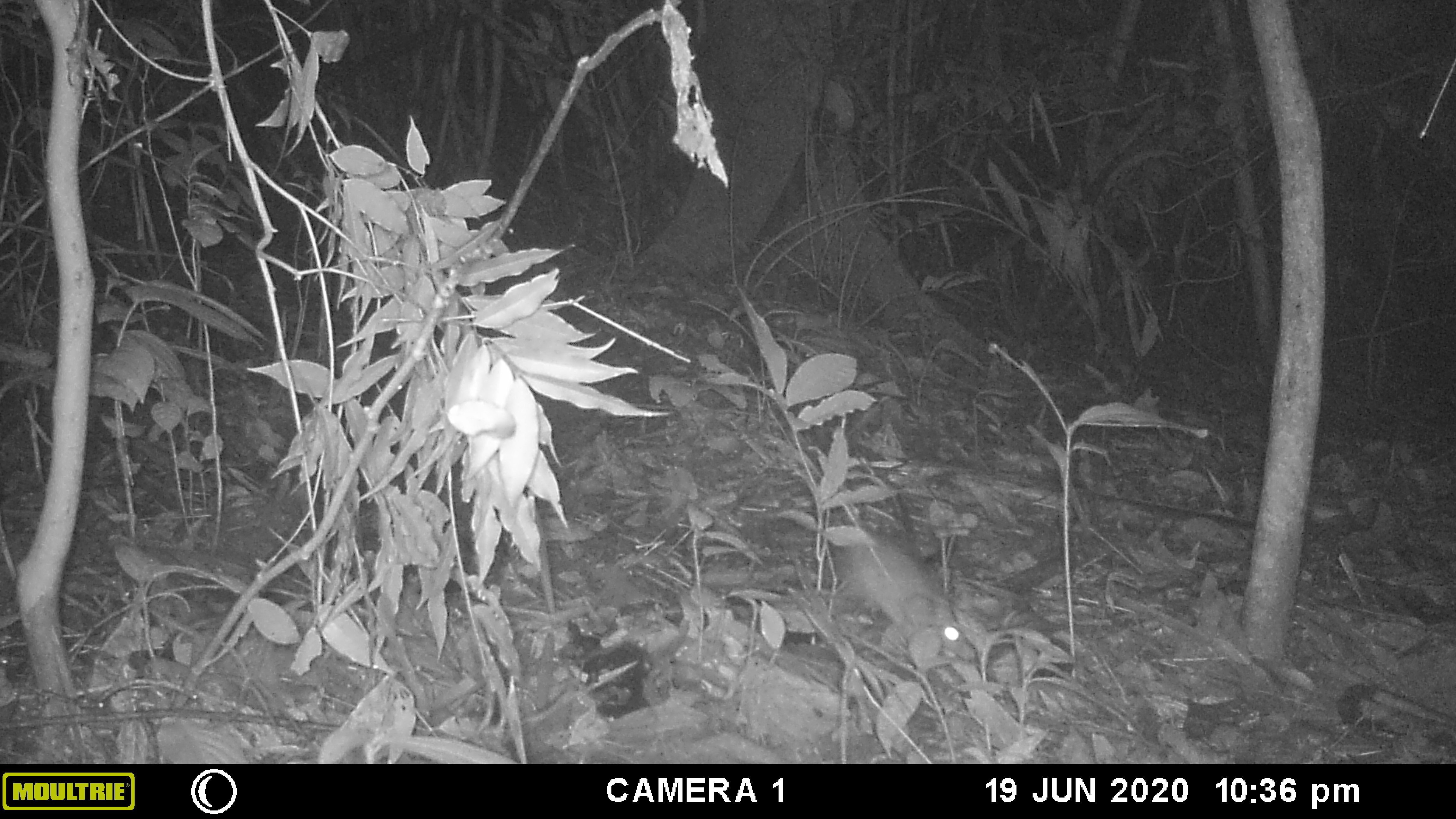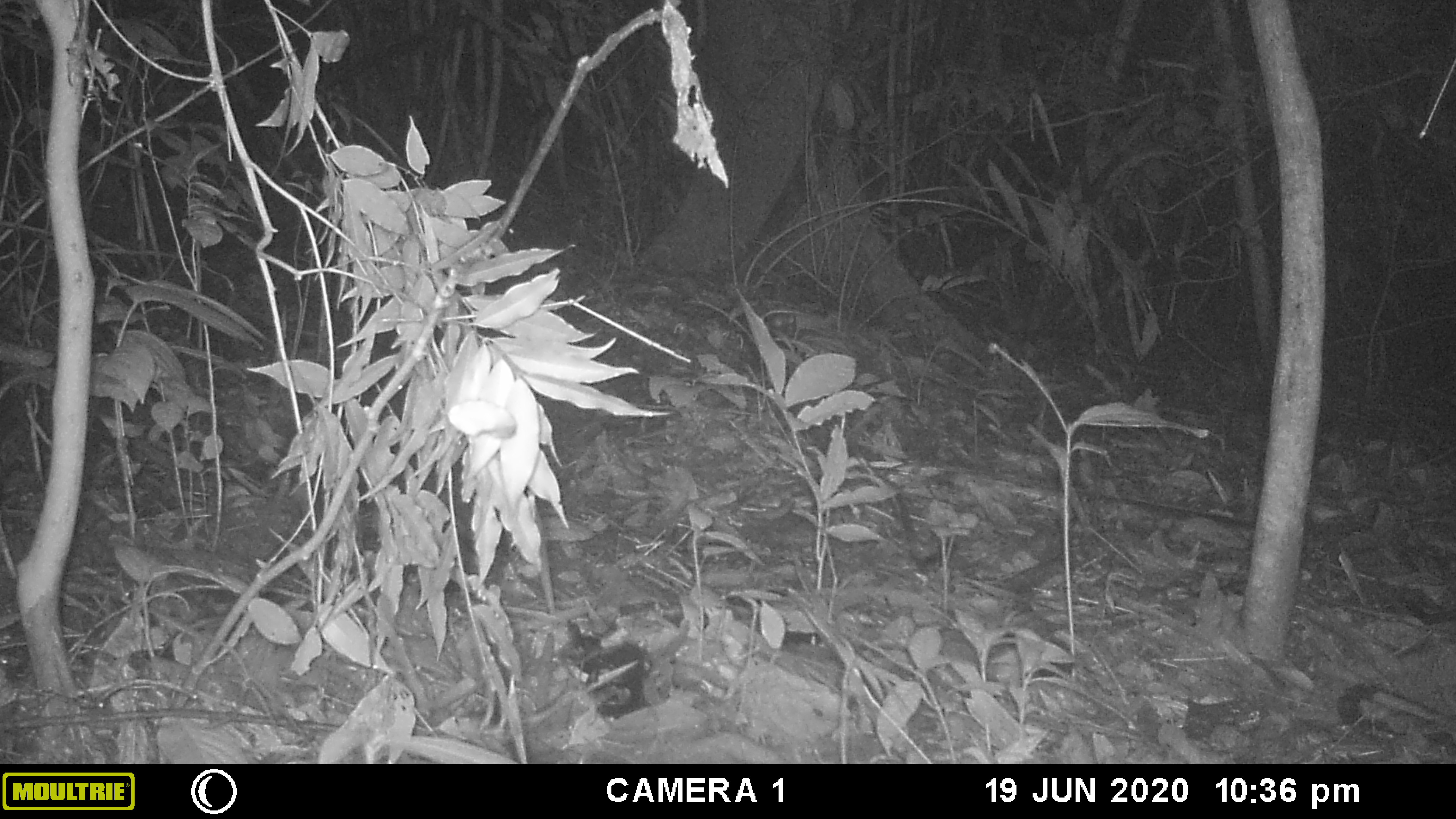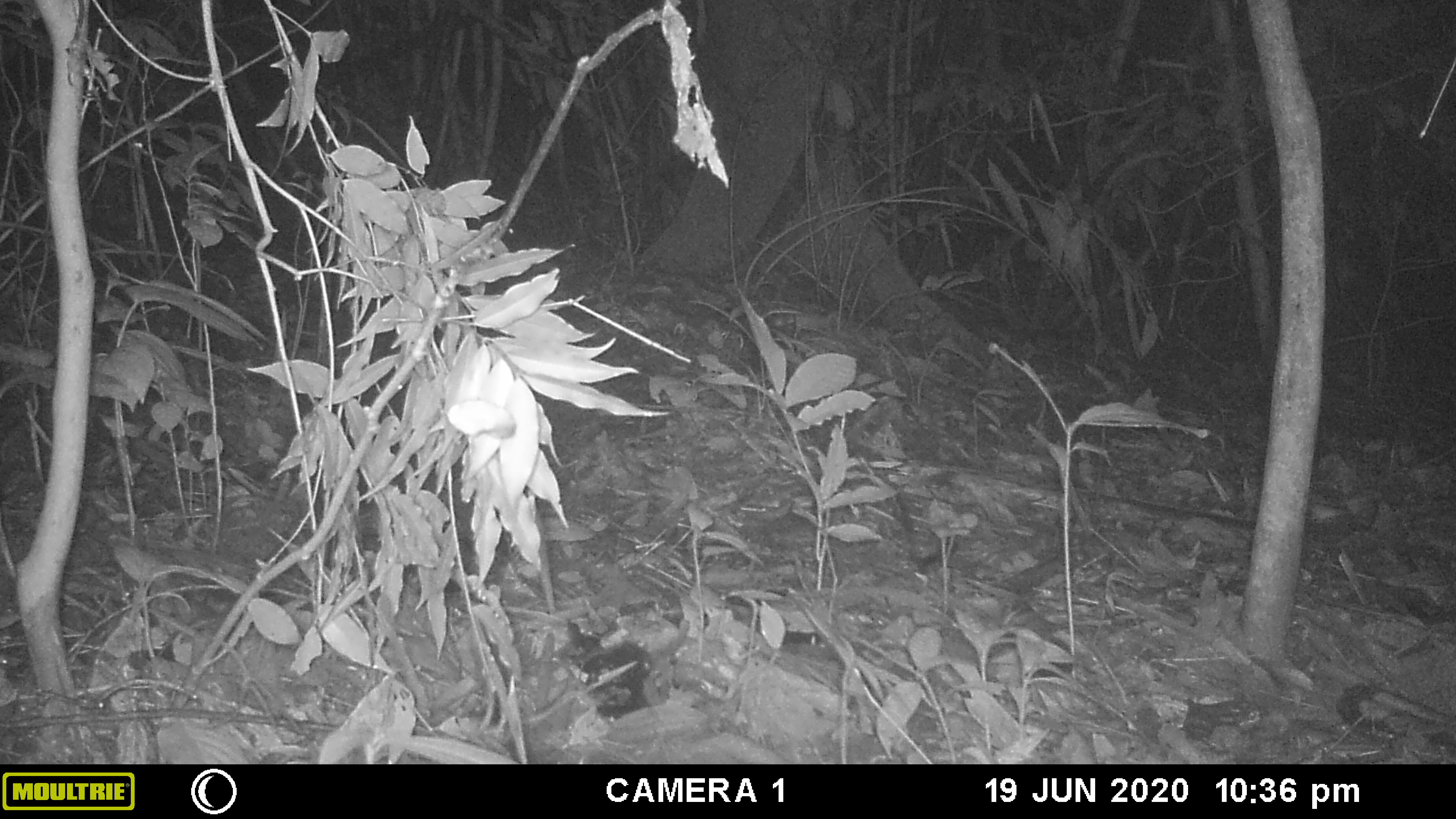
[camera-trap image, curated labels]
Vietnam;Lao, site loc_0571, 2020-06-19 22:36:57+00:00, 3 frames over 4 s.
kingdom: Animalia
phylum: Chordata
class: Mammalia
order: Rodentia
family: Muridae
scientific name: Muridae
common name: old-world mice and rats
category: unidentified murid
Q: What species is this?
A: Unidentified murid (old-world mice and rats) (Muridae).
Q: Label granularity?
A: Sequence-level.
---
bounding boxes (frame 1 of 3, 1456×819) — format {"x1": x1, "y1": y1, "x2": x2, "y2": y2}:
unidentified murid: {"x1": 831, "y1": 526, "x2": 977, "y2": 661}